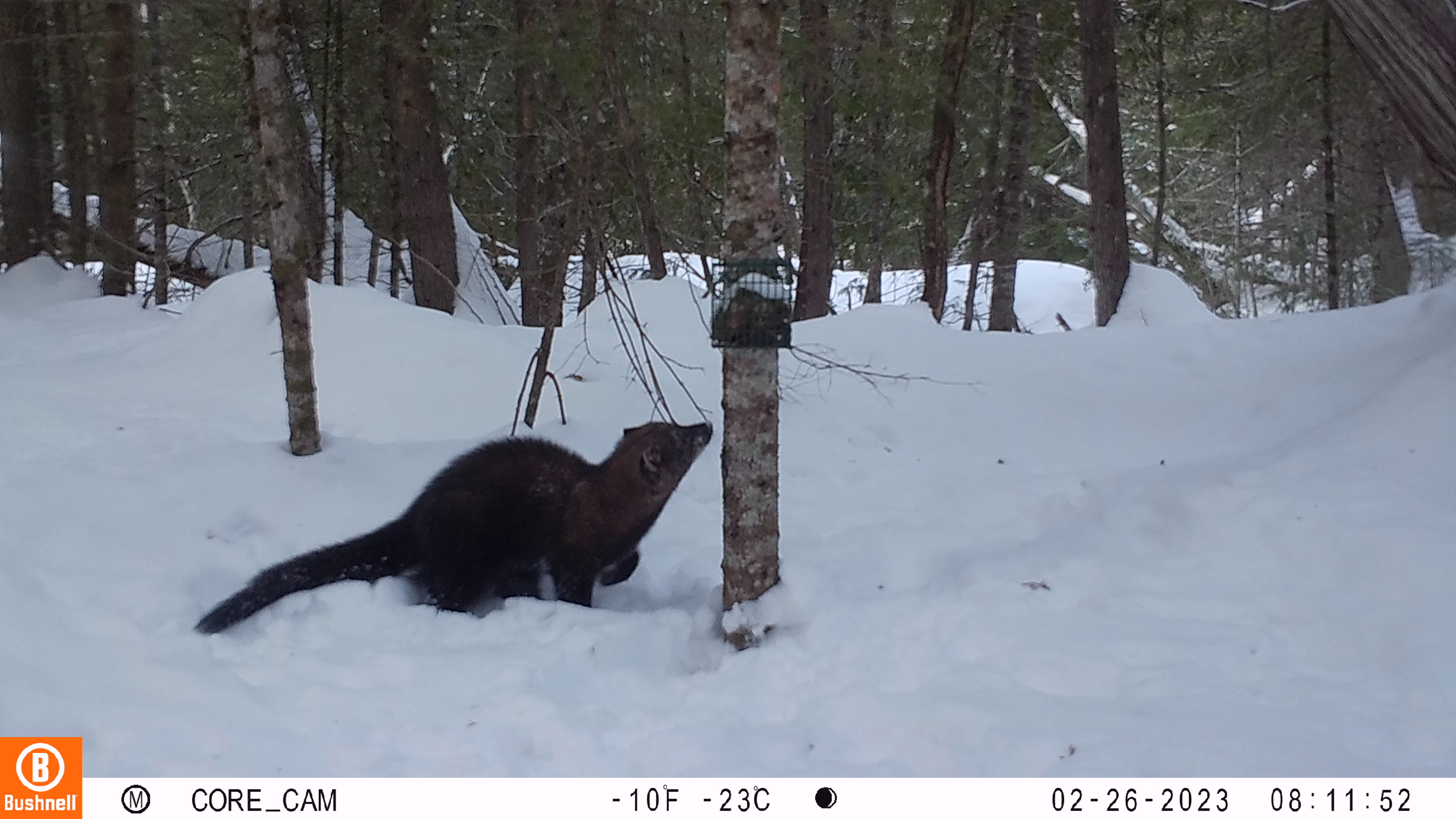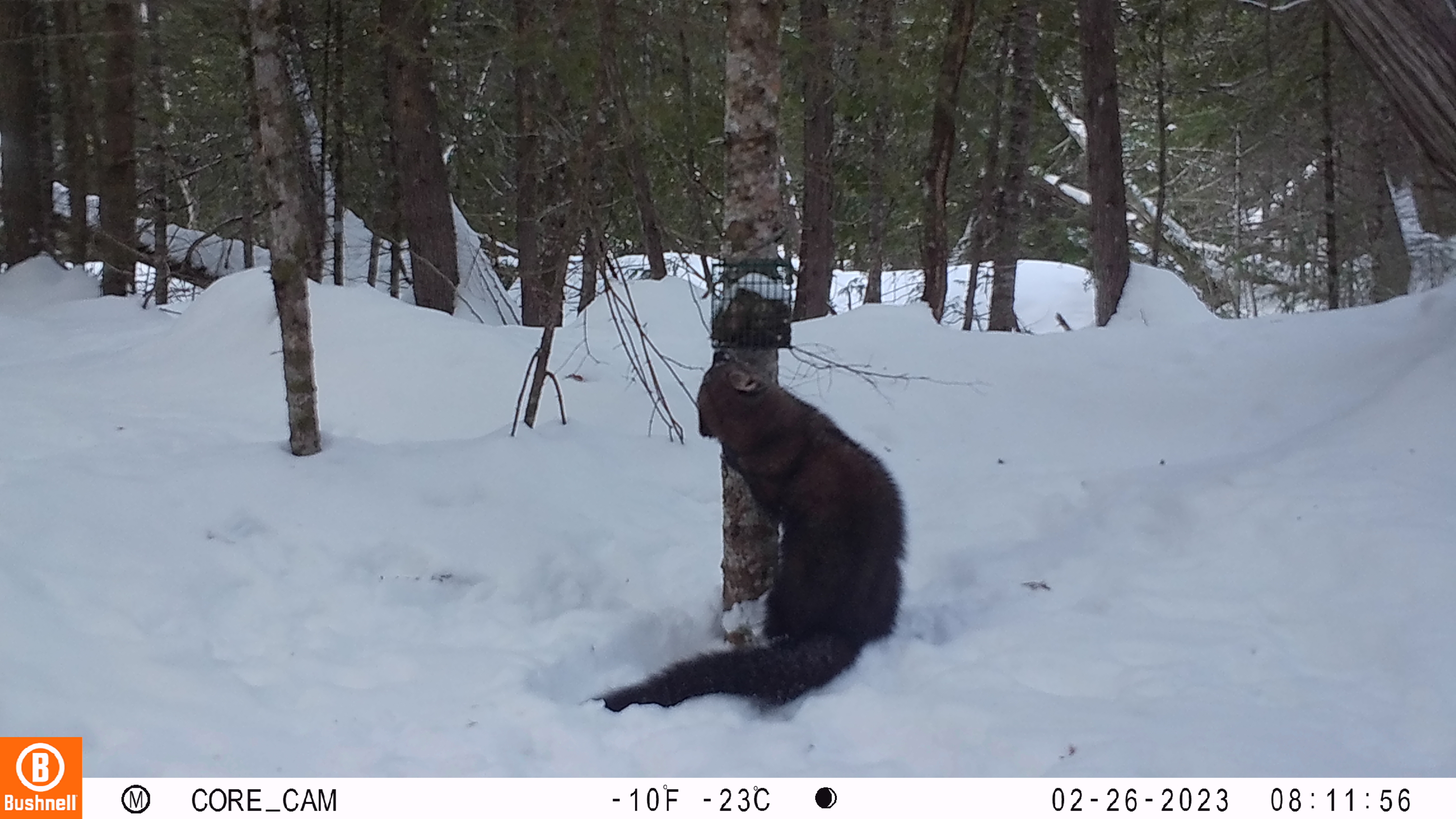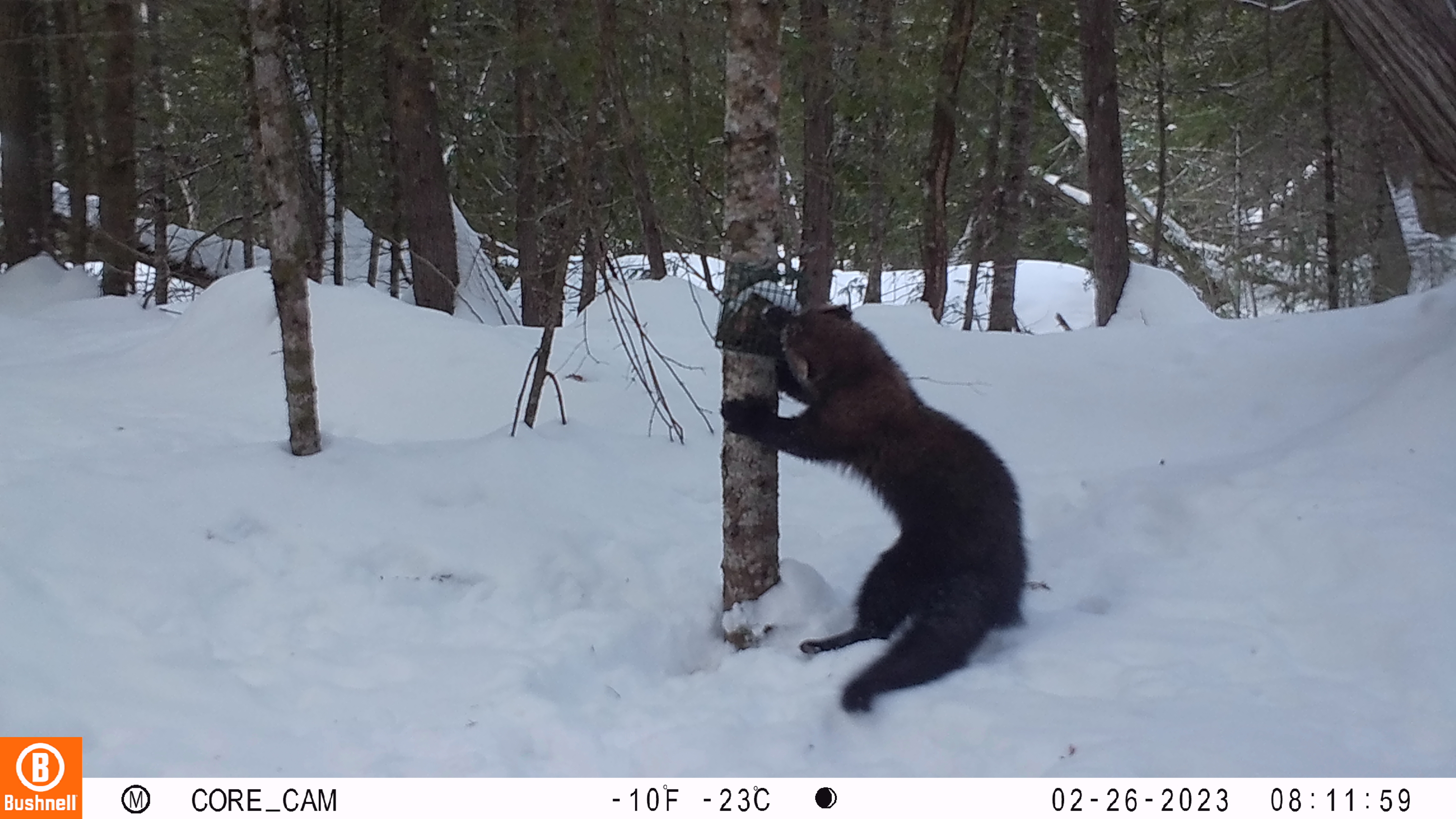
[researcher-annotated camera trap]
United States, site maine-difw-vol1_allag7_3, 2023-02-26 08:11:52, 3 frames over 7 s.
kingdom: Animalia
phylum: Chordata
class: Mammalia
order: Carnivora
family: Mustelidae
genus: Pekania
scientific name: Pekania pennanti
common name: fisher